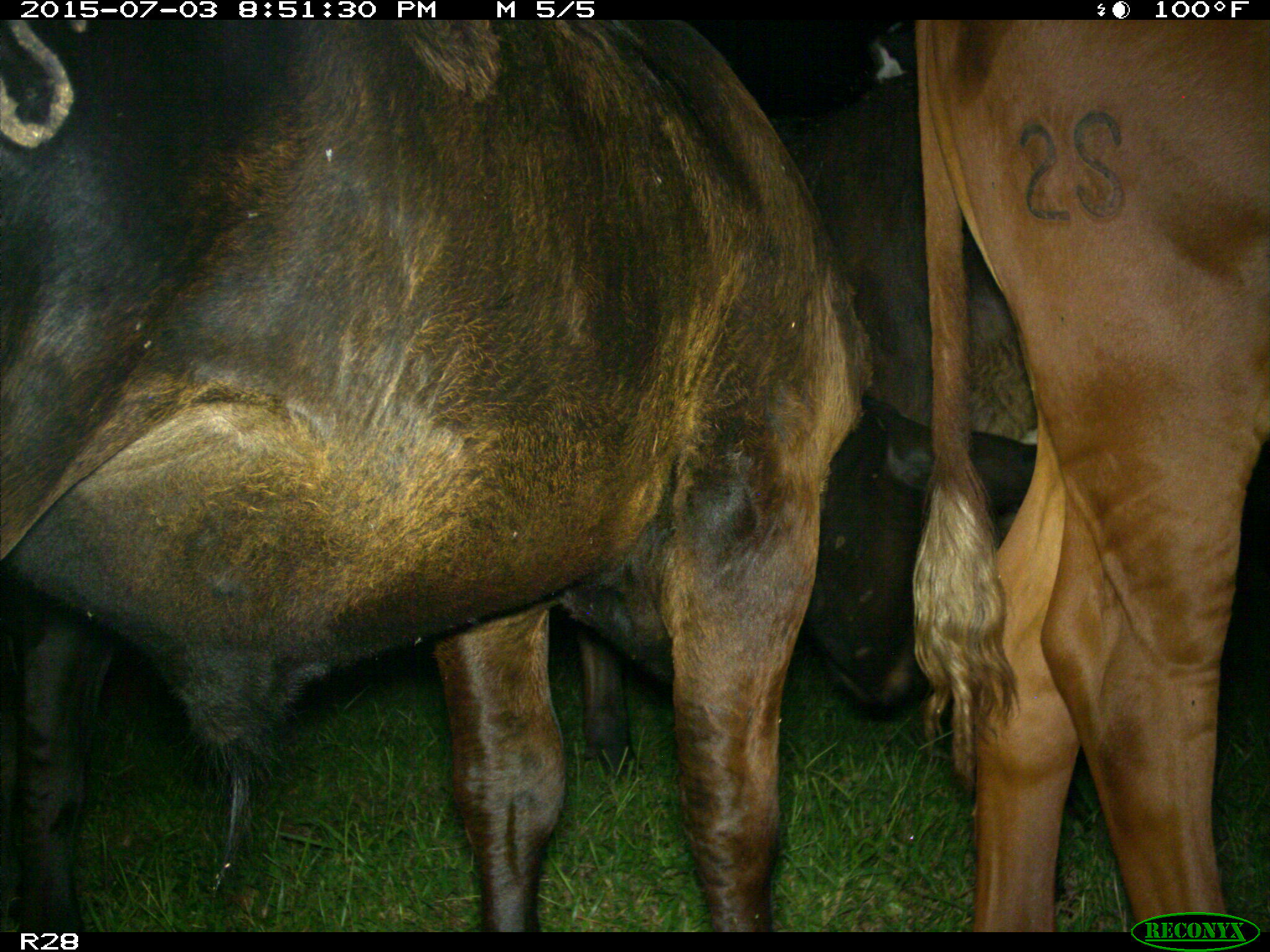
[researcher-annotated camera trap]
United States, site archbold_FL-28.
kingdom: Animalia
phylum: Chordata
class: Mammalia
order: Artiodactyla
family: Bovidae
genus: Bos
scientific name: Bos taurus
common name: domestic cow